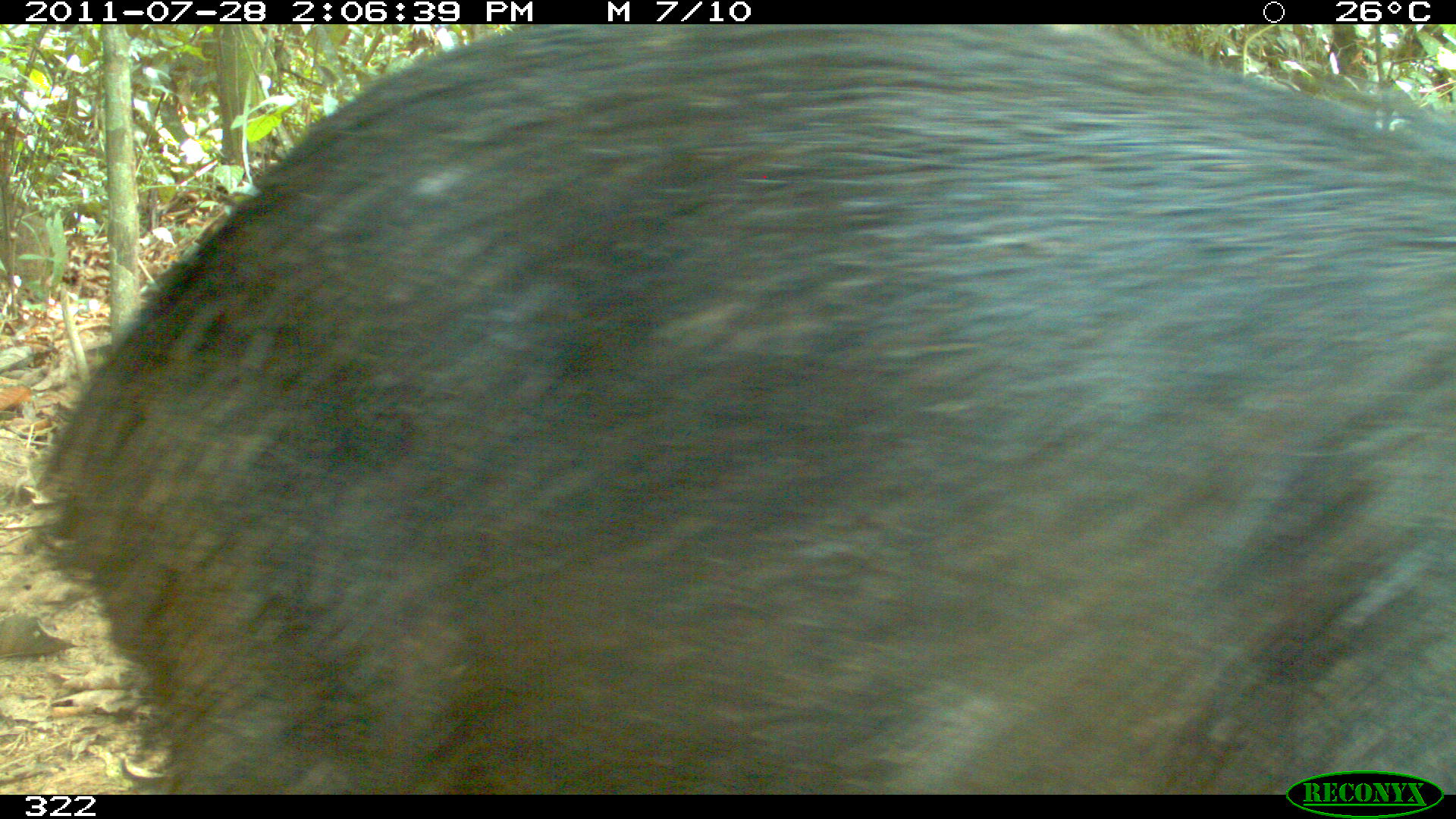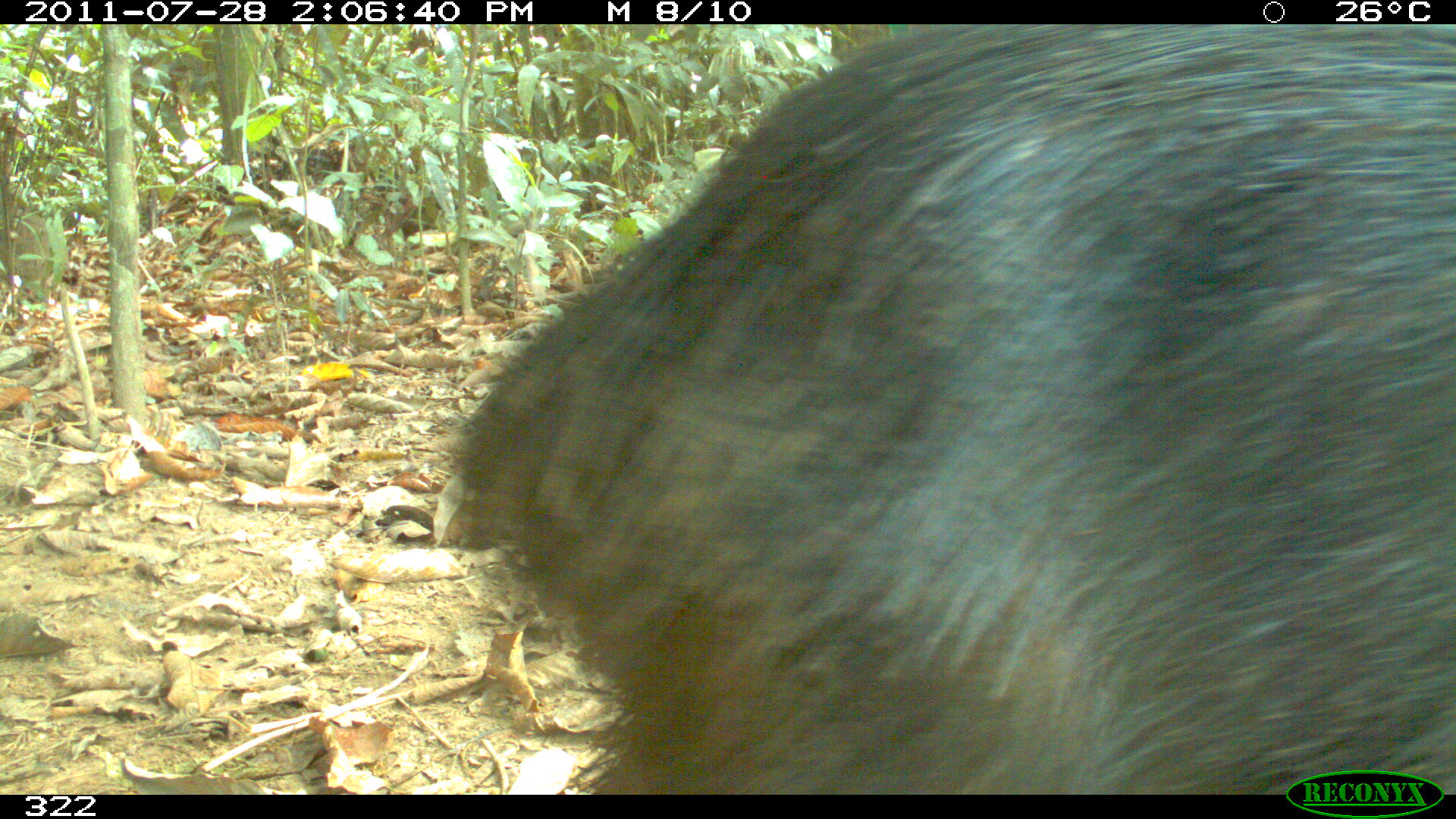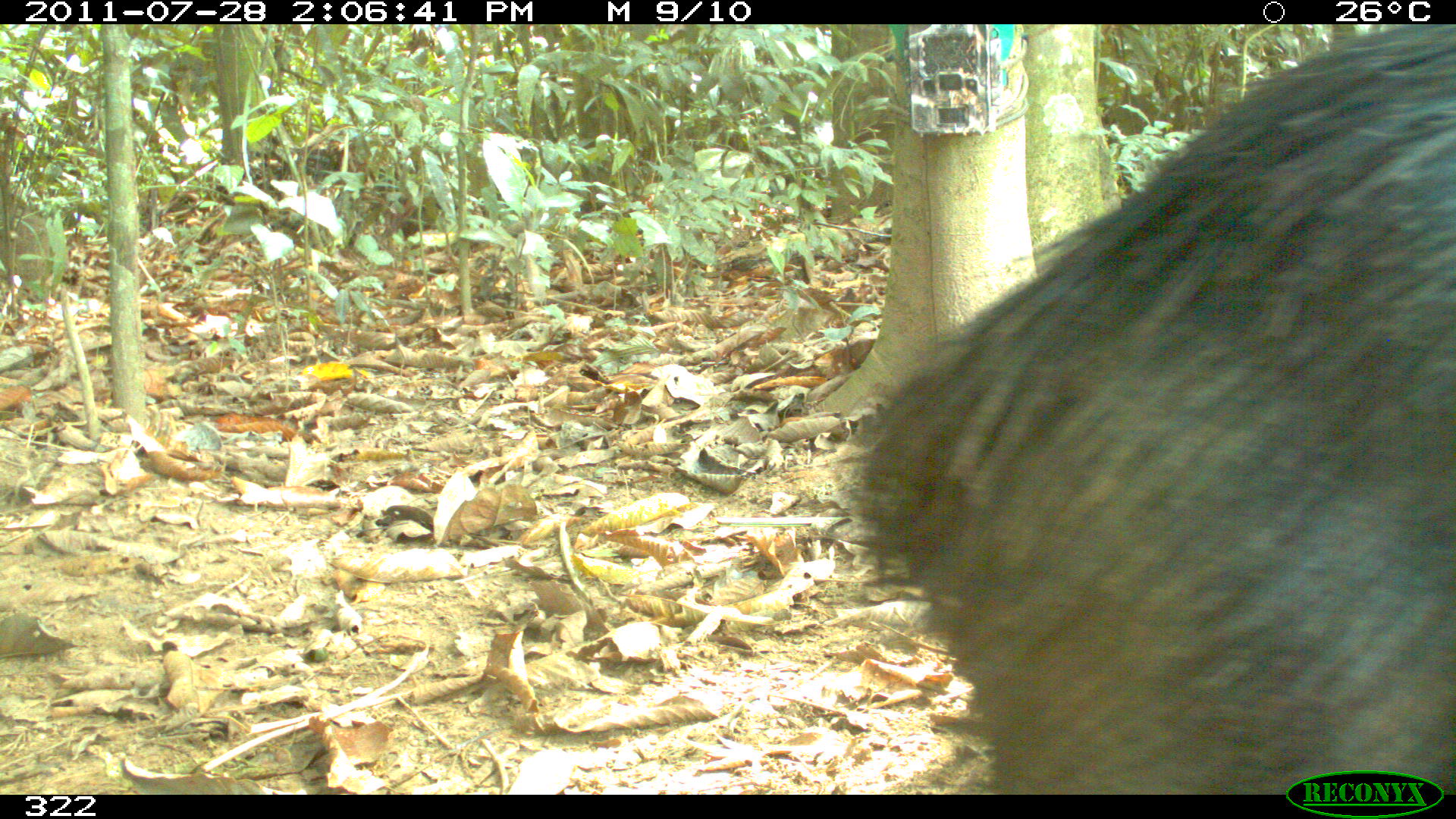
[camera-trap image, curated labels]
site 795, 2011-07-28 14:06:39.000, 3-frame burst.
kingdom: Animalia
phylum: Chordata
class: Mammalia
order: Artiodactyla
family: Tayassuidae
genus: Tayassu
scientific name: Tayassu pecari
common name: white-lipped peccary